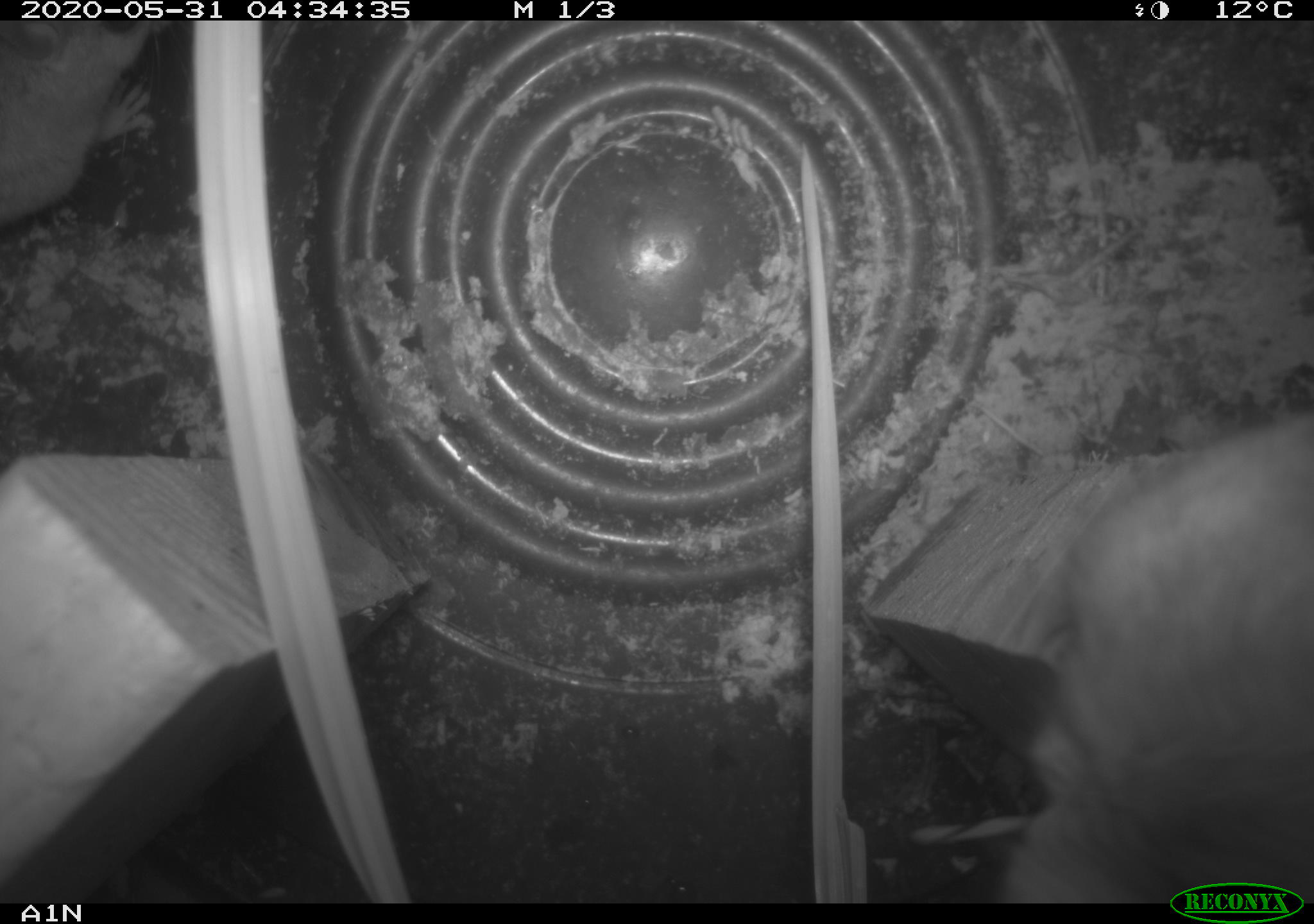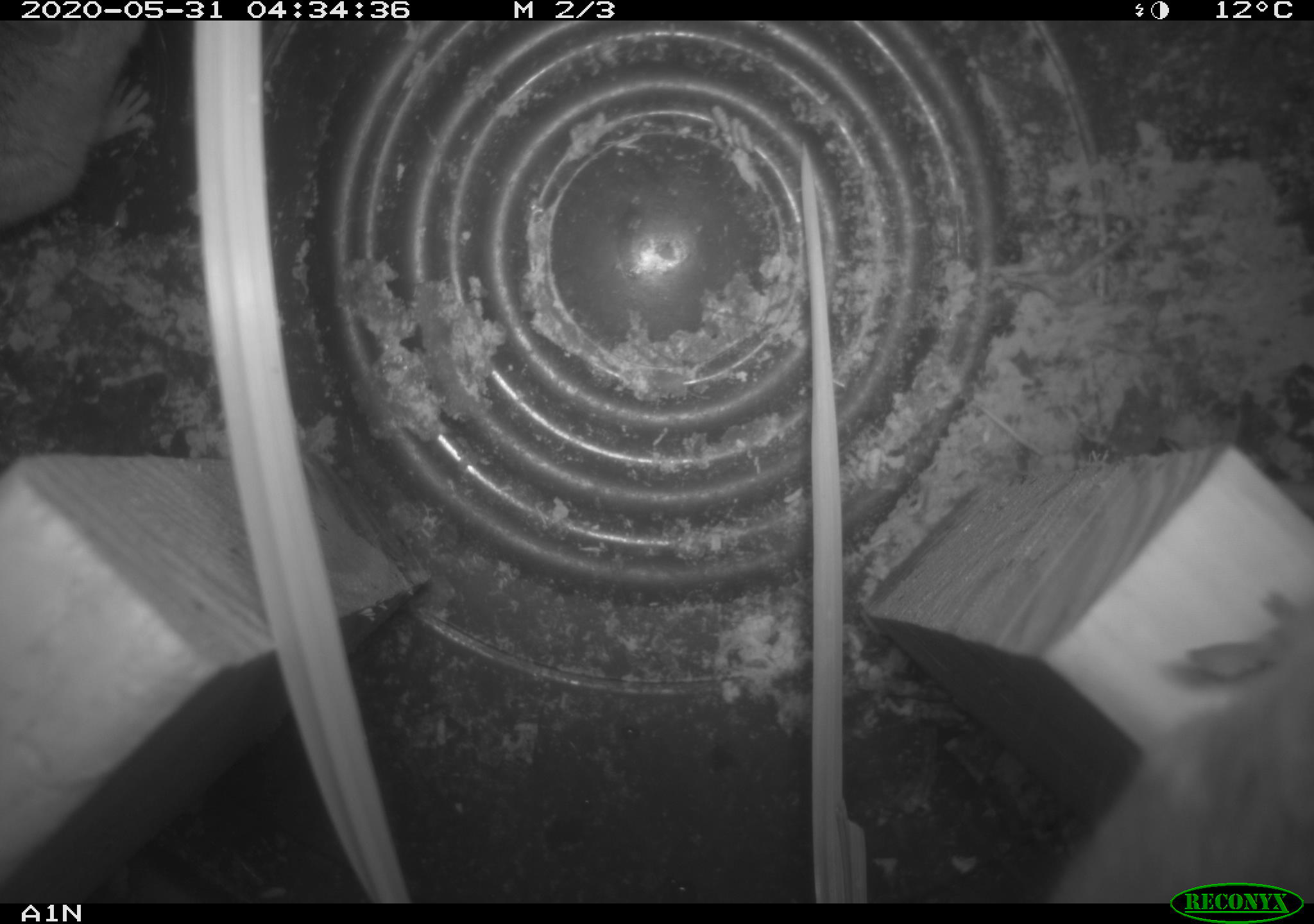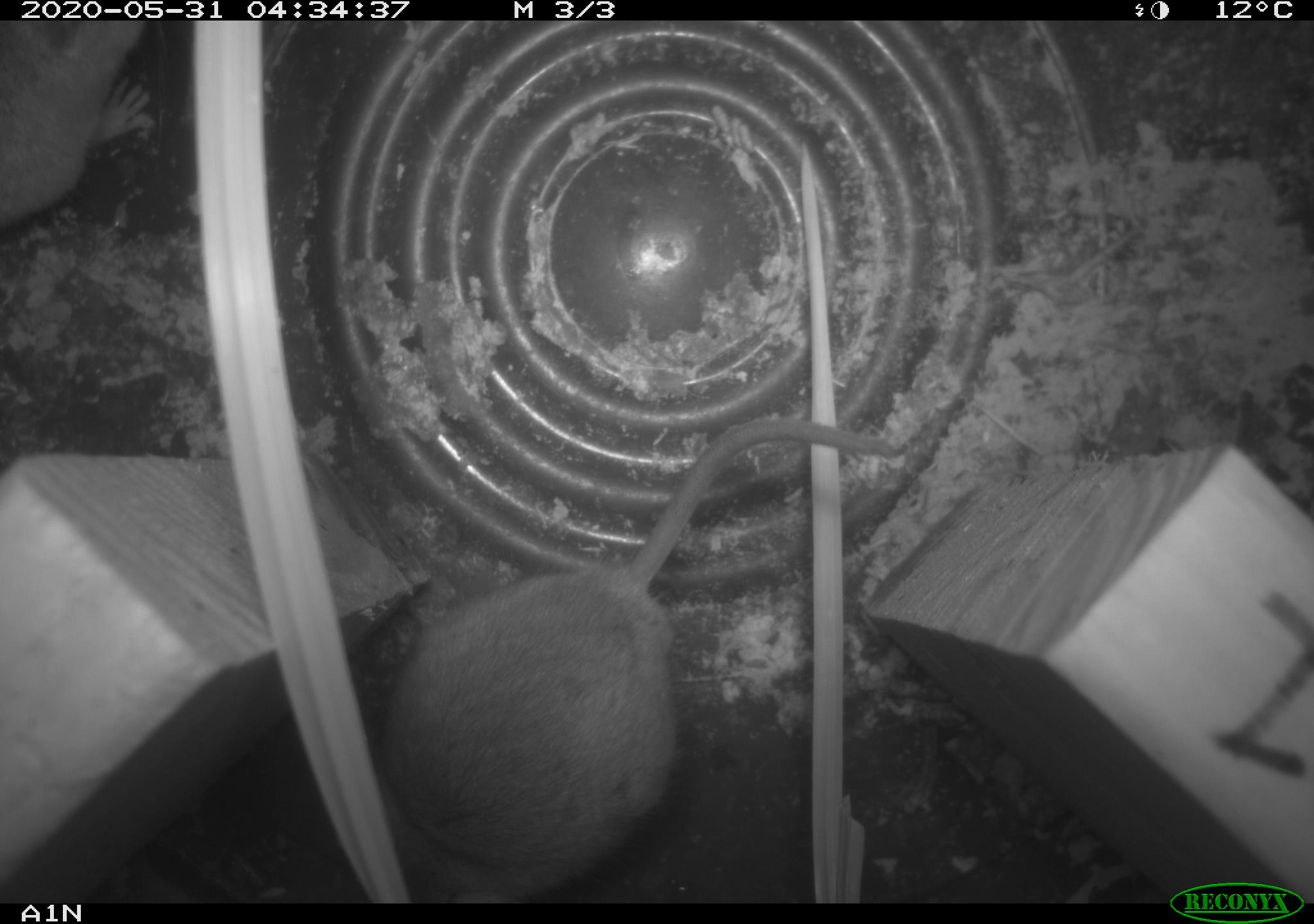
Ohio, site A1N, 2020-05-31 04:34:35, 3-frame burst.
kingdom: Animalia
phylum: Chordata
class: Mammalia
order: Rodentia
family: Cricetidae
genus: Peromyscus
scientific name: Peromyscus leucopus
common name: white-footed mouse